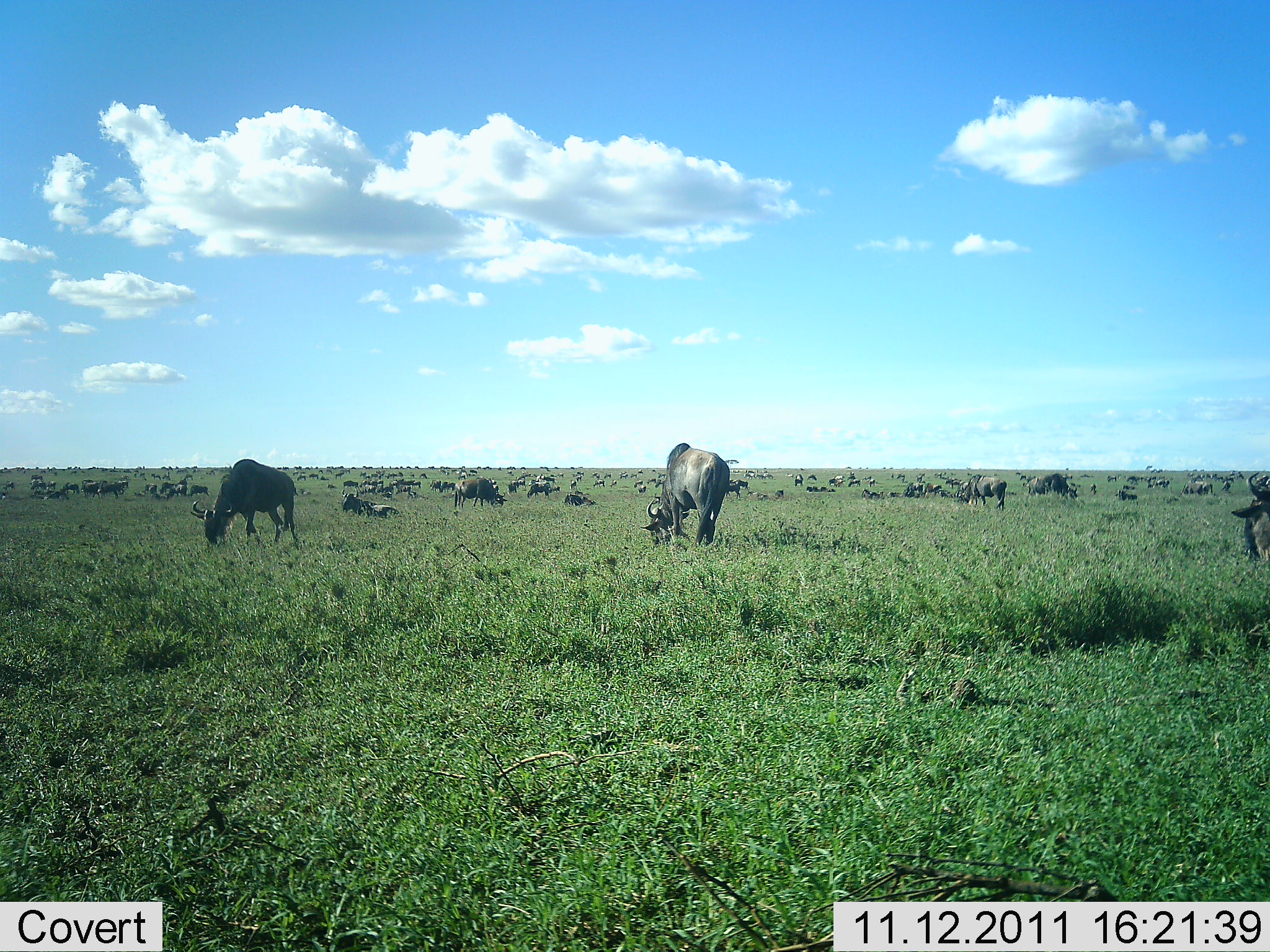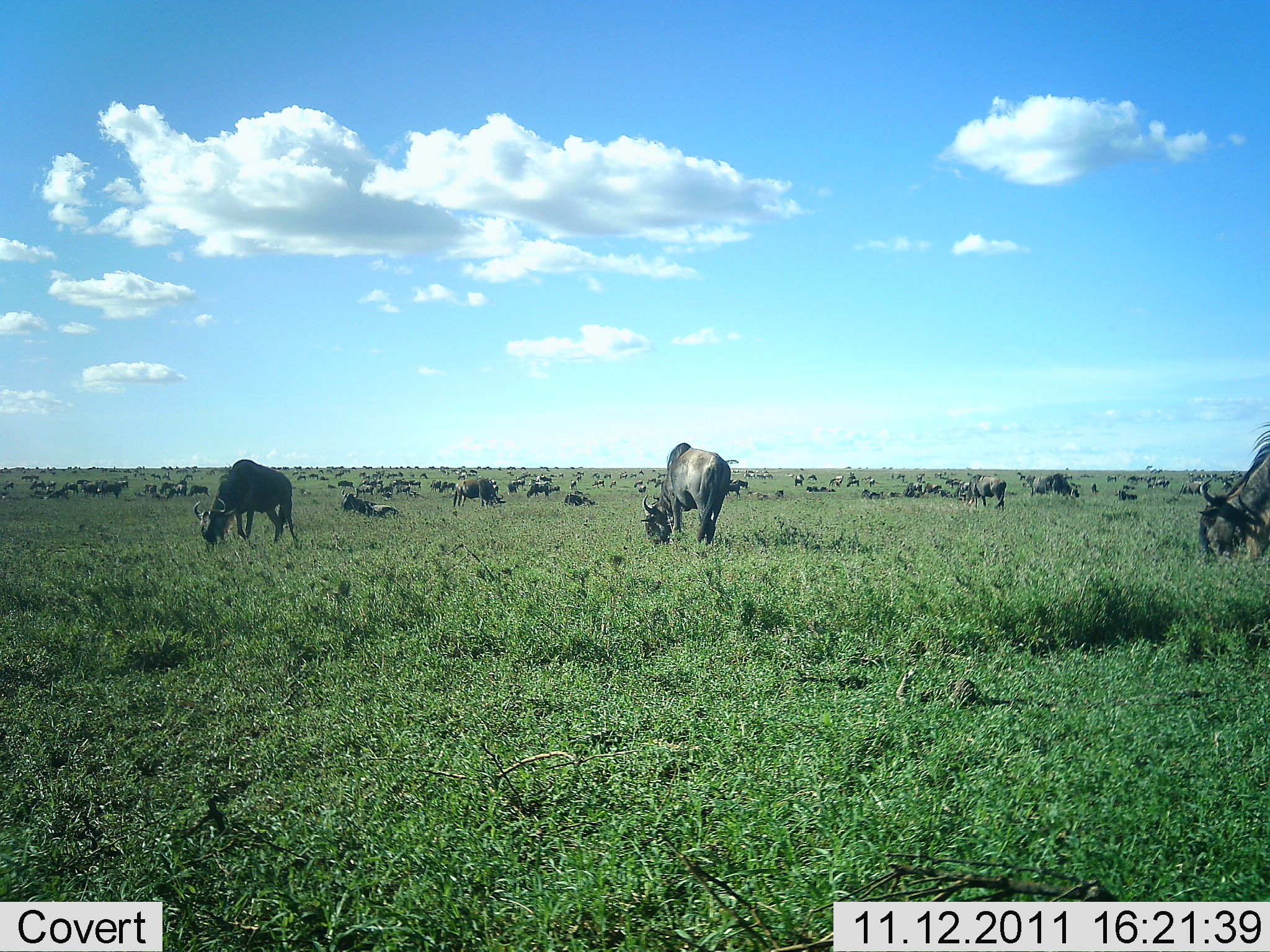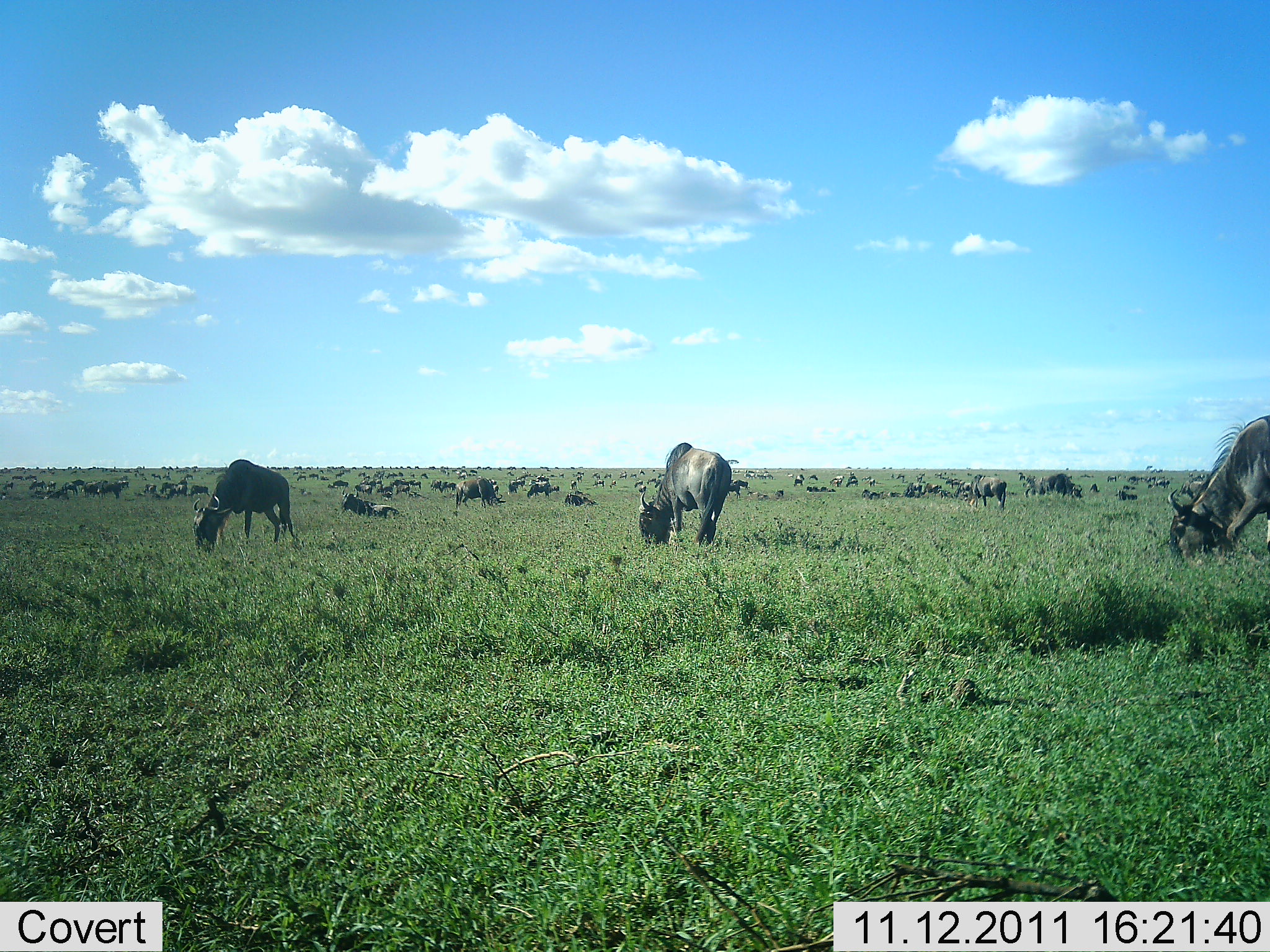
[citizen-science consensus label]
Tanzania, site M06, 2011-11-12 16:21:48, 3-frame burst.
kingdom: Animalia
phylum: Chordata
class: Mammalia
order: Artiodactyla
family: Bovidae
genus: Connochaetes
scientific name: Connochaetes taurinus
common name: blue wildebeest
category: wildebeest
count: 51+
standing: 60%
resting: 67%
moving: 33%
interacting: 0%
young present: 0%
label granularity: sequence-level